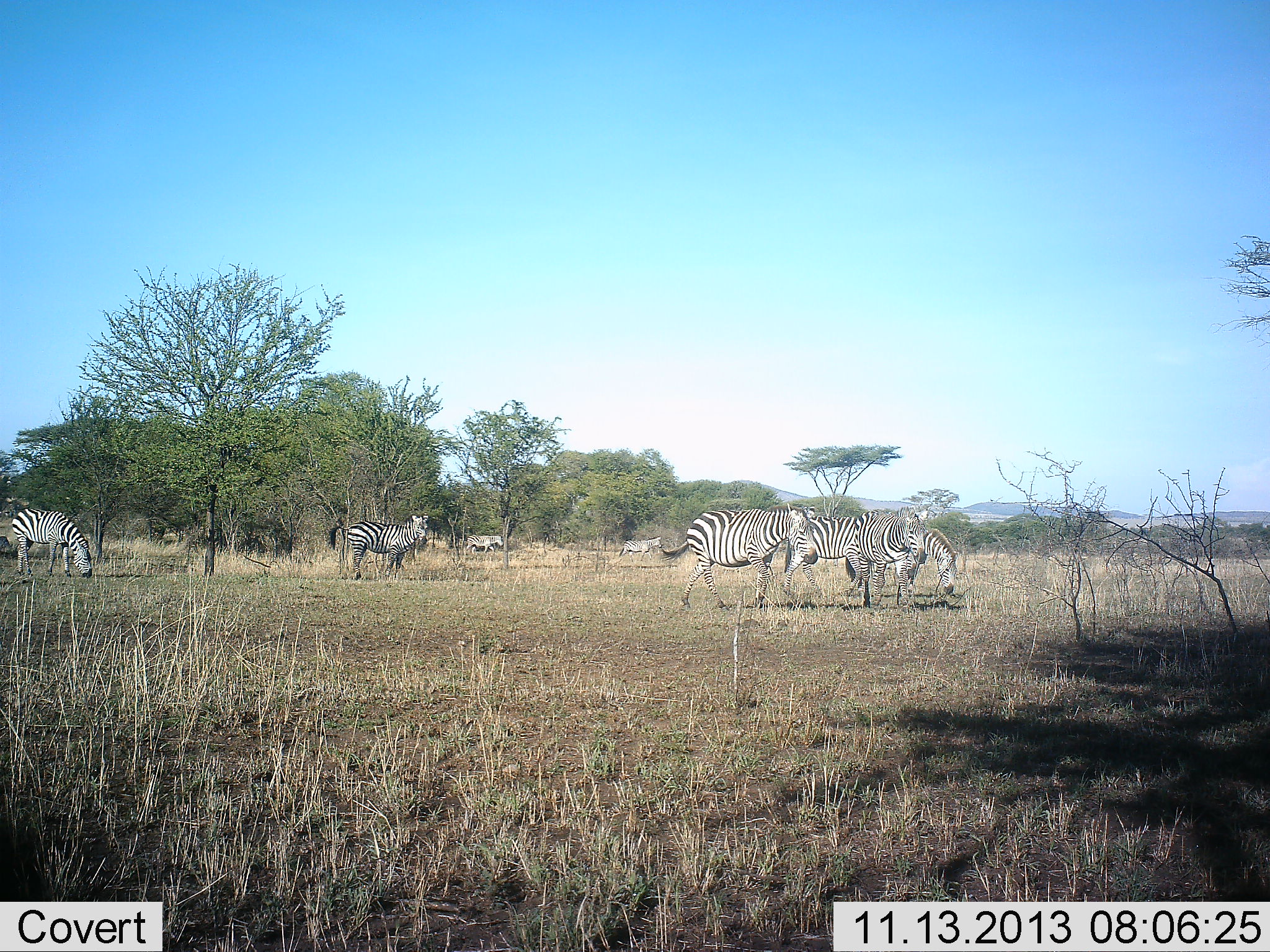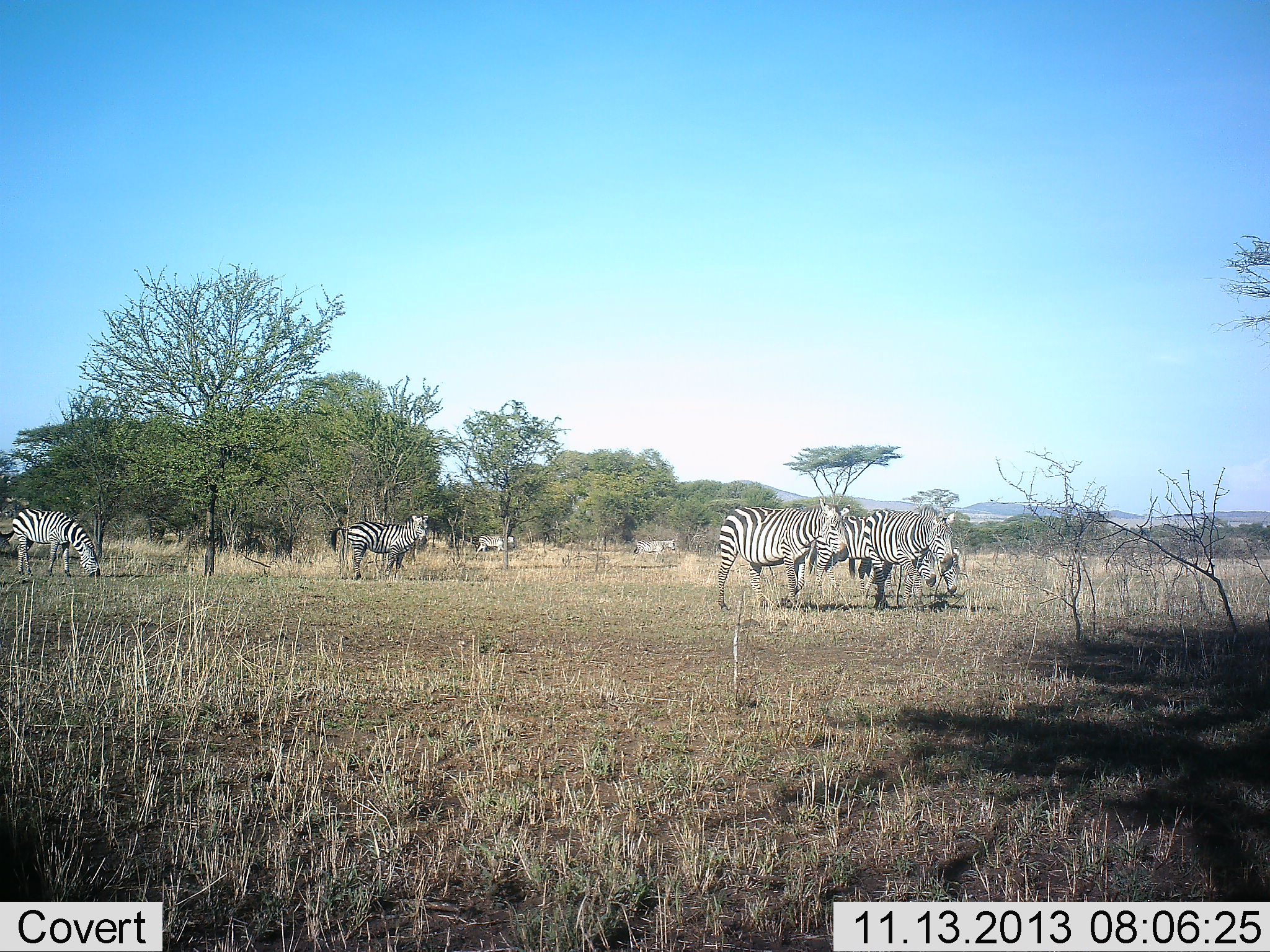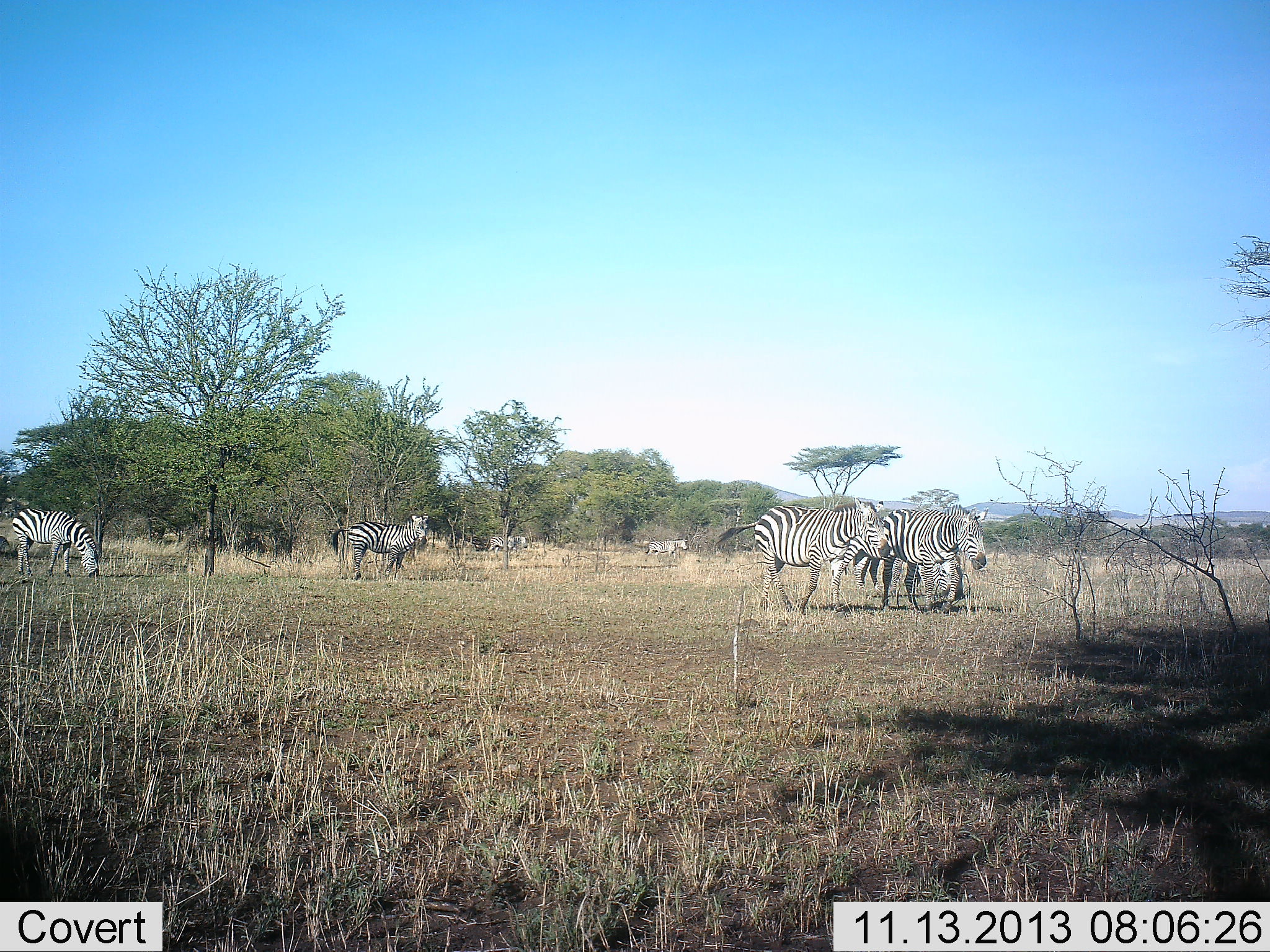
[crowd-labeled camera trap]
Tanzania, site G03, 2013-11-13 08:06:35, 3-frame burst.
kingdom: Animalia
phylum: Chordata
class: Mammalia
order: Perissodactyla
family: Equidae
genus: Equus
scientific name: Equus quagga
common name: plains zebra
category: zebra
Zebra (plains zebra) (Equus quagga), count 7. Behavior (volunteer vote fractions): standing 70%, resting 0%, moving 80%, interacting 0%. Young present (vote fraction): 10%. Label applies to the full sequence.